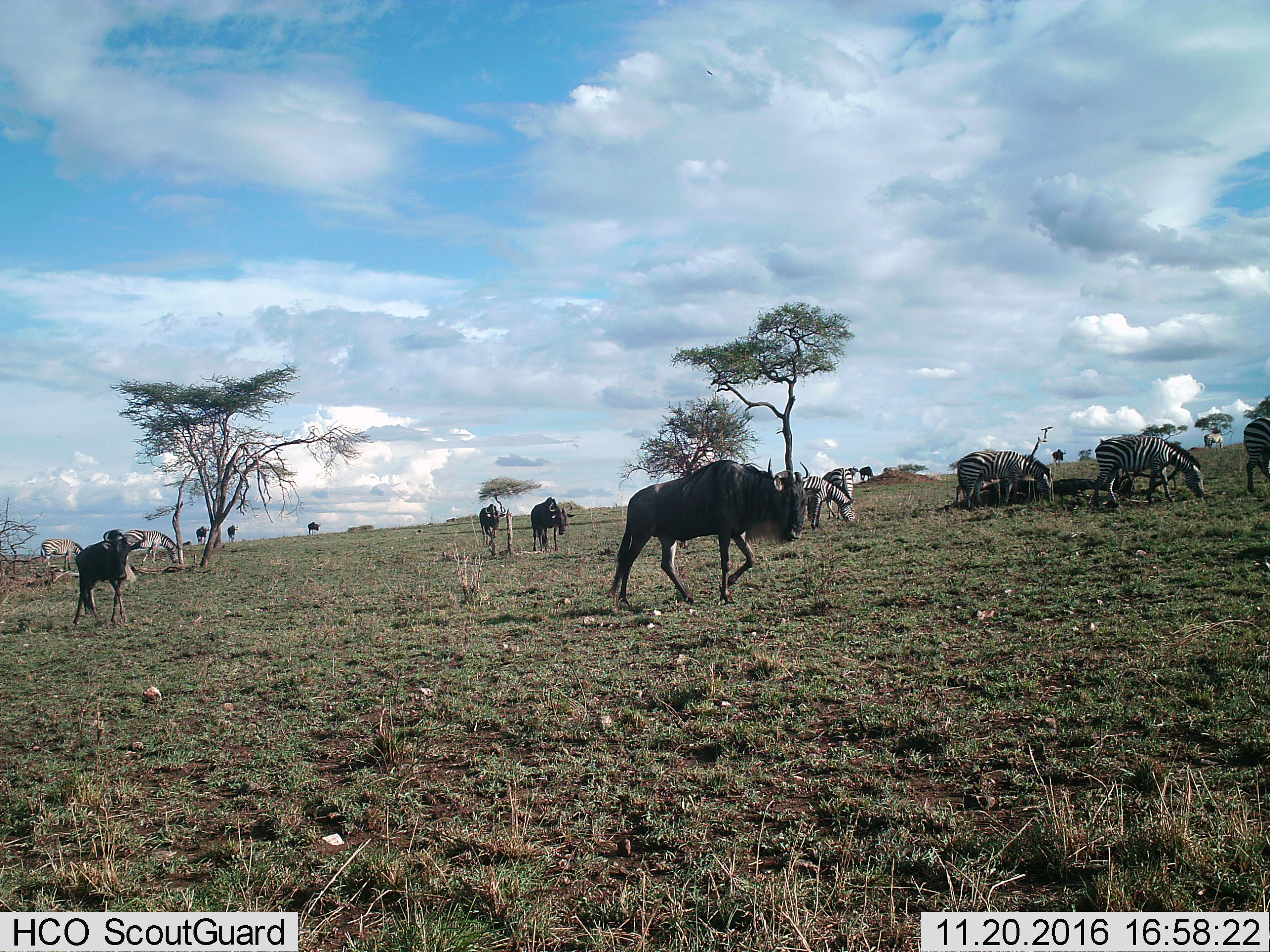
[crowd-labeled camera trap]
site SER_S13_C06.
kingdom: Animalia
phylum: Chordata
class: Mammalia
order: Artiodactyla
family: Bovidae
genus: Connochaetes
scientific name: Connochaetes taurinus taurinus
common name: blue wildebeest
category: wildebeestblue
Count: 9.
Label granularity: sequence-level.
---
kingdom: Animalia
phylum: Chordata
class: Mammalia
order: Perissodactyla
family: Equidae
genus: Equus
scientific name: Equus quagga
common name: plains zebra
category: zebraplains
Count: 8.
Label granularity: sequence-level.